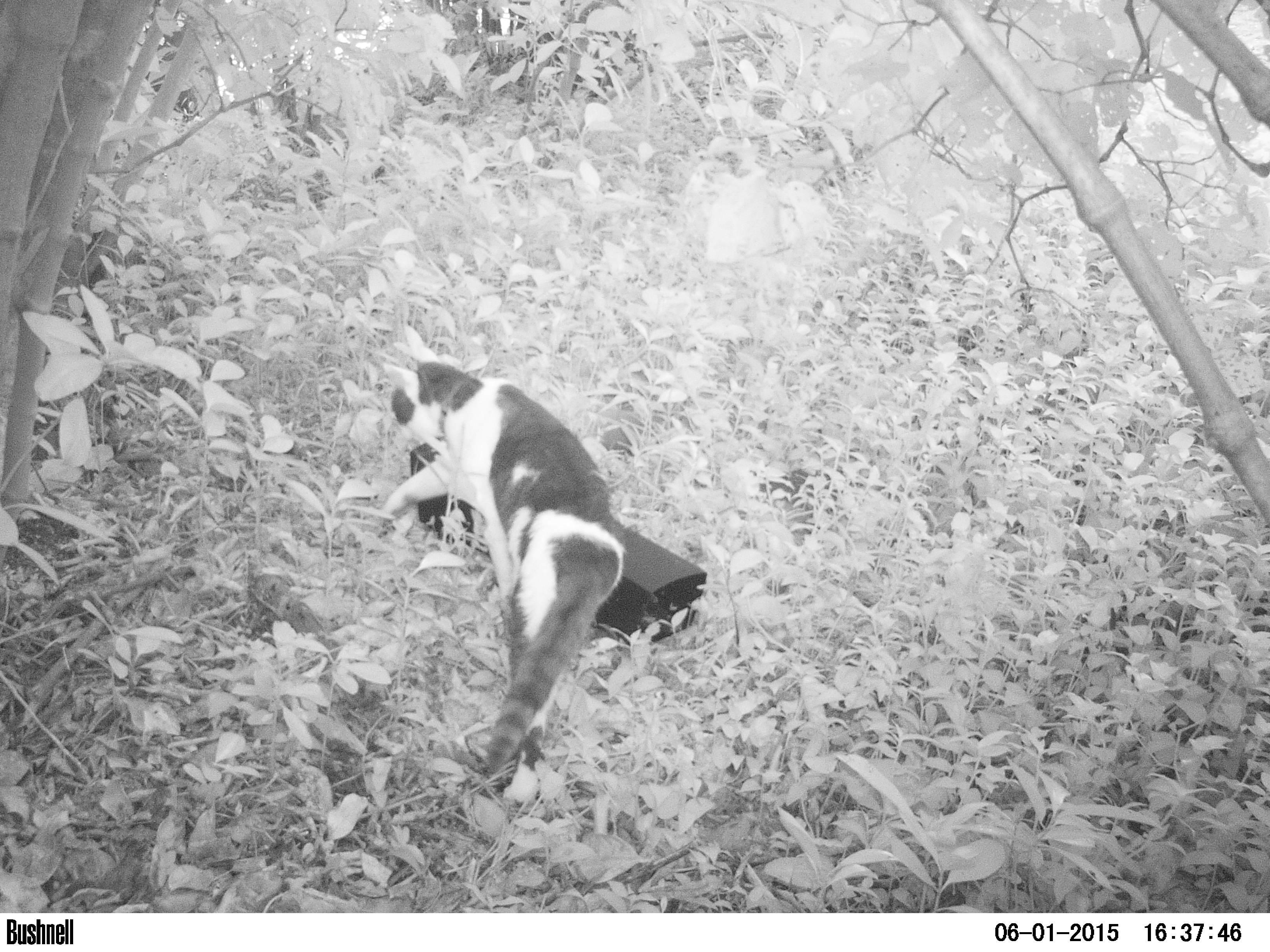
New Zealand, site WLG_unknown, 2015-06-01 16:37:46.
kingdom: Animalia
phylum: Chordata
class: Mammalia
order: Carnivora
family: Felidae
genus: Felis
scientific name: Felis catus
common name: domestic cat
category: cat